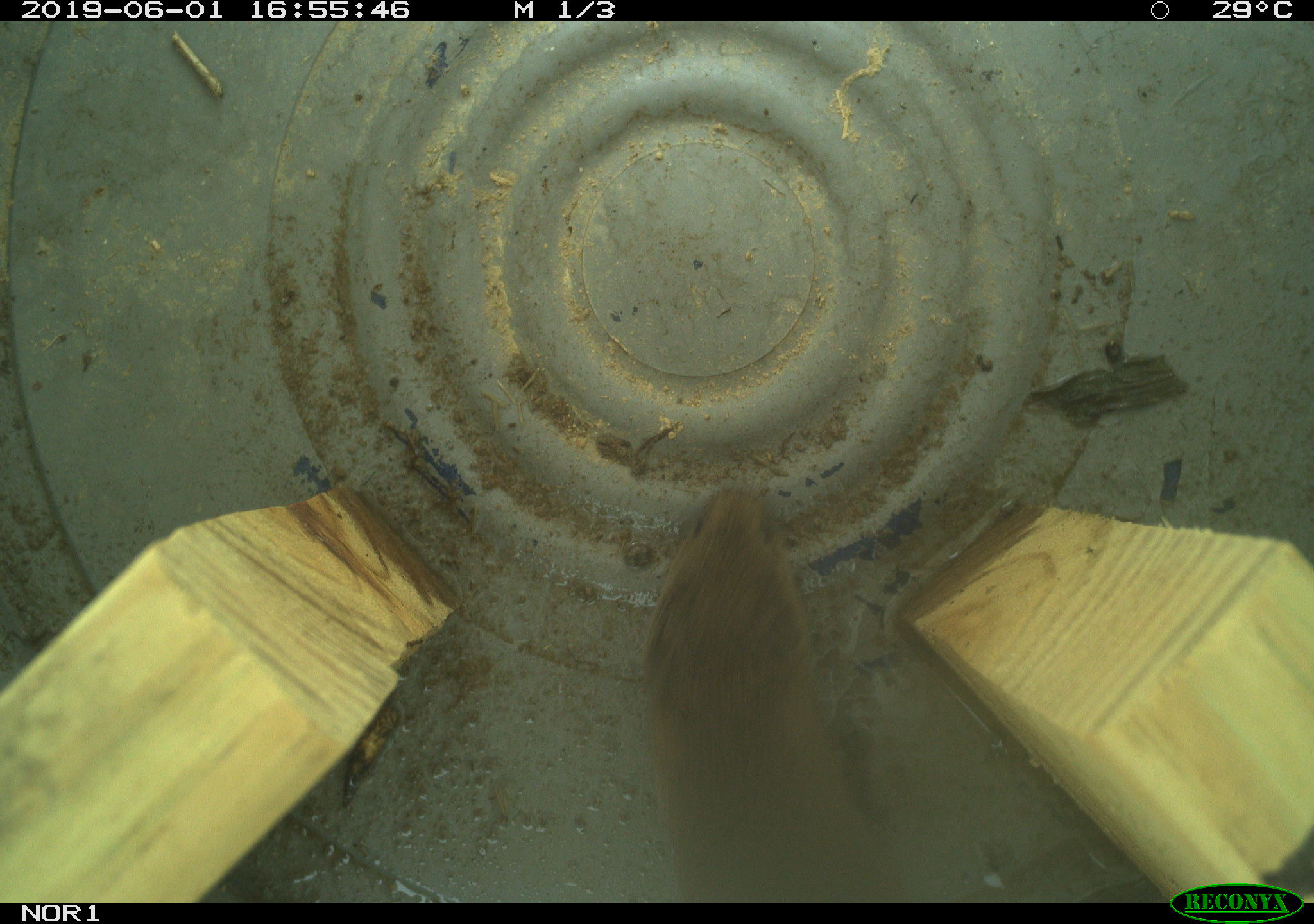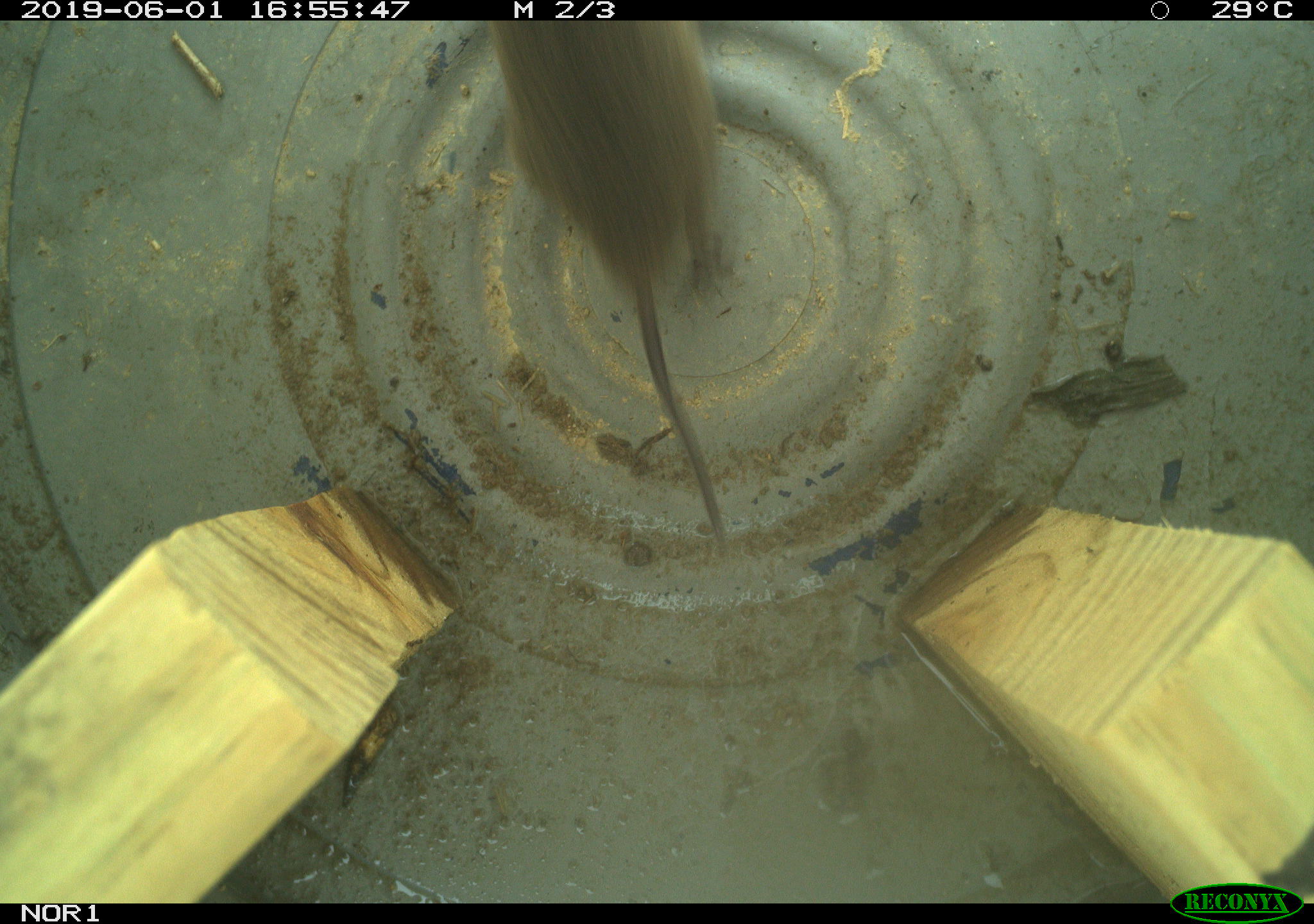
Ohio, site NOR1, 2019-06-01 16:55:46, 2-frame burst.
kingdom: Animalia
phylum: Chordata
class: Mammalia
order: Rodentia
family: Cricetidae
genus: Microtus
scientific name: Microtus pennsylvanicus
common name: meadow vole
Meadow vole (Microtus pennsylvanicus).